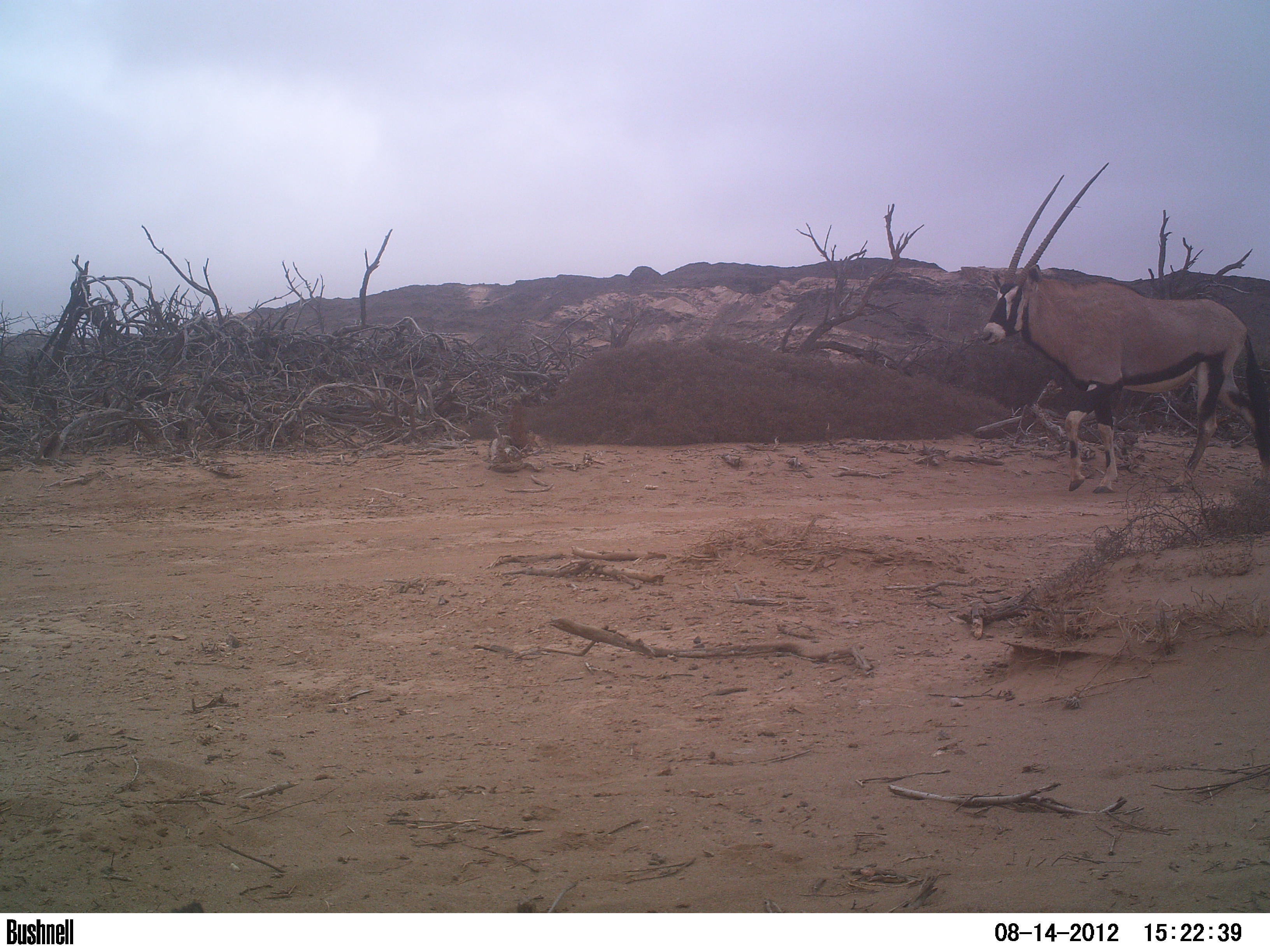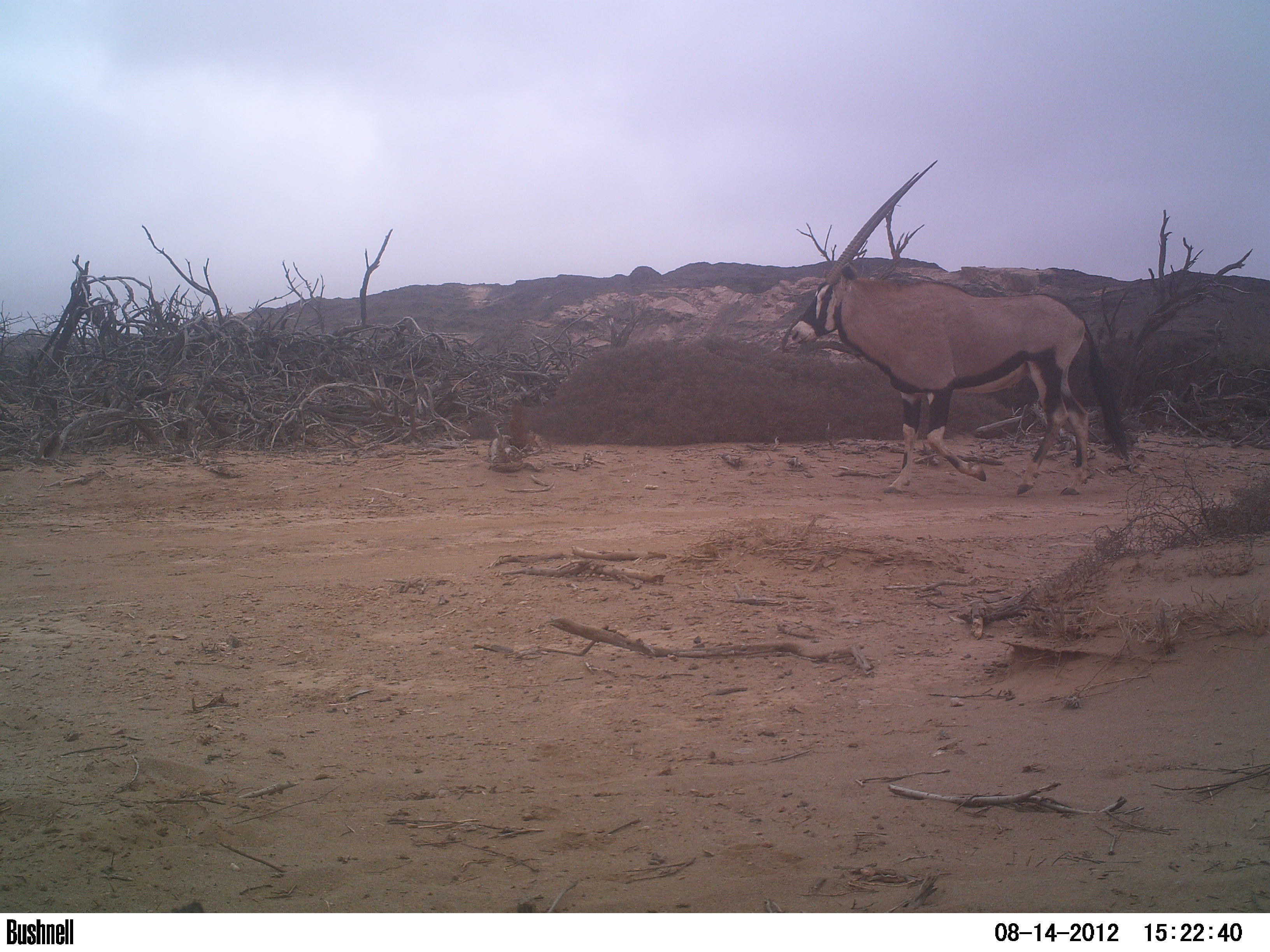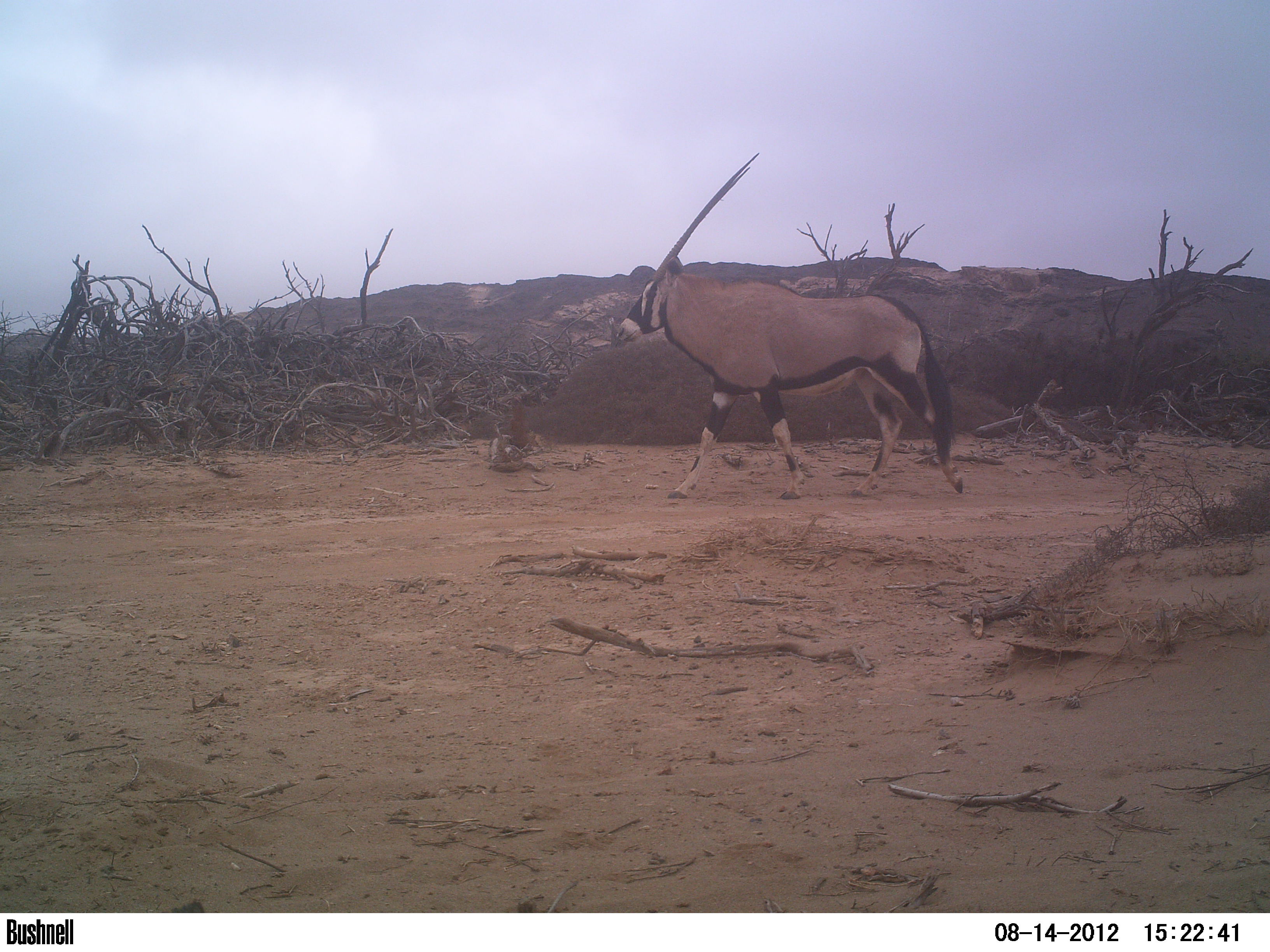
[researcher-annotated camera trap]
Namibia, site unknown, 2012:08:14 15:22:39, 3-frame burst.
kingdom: Animalia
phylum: Chordata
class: Mammalia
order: Artiodactyla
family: Bovidae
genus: Oryx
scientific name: Oryx gazella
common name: gemsbok